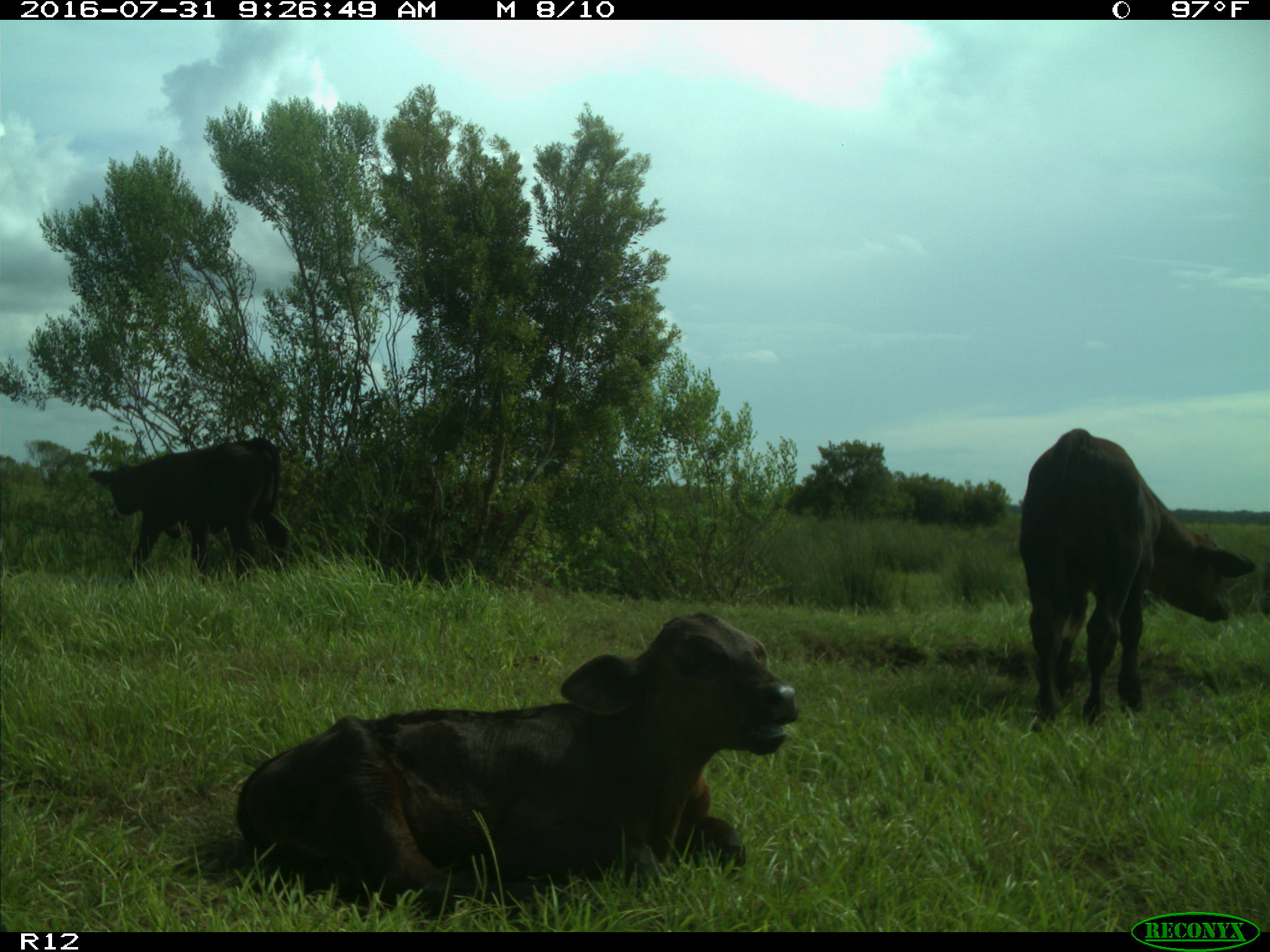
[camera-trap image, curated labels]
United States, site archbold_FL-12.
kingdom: Animalia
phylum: Chordata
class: Mammalia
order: Artiodactyla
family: Bovidae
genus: Bos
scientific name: Bos taurus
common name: domestic cow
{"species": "Bos taurus (domestic cow)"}